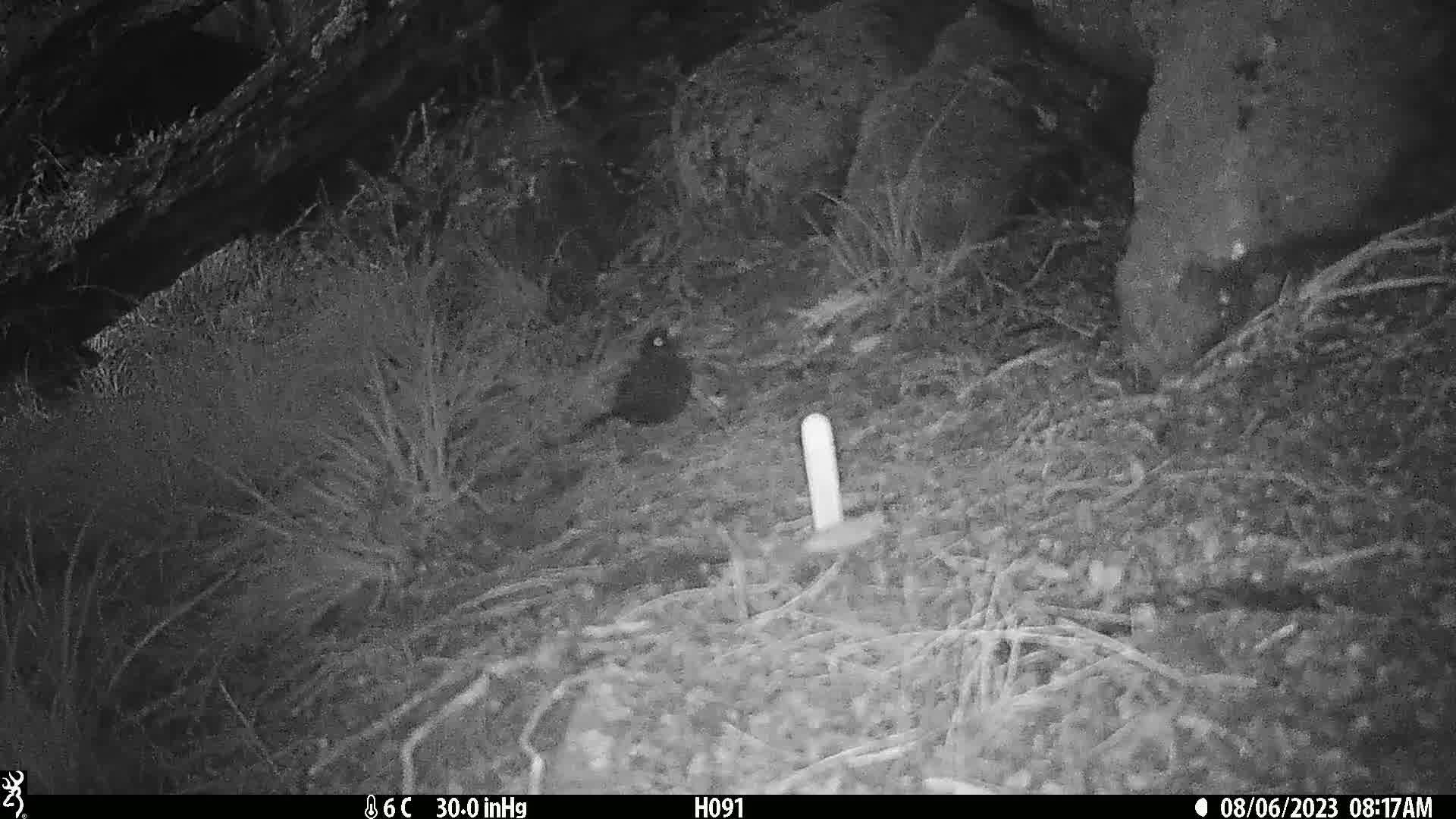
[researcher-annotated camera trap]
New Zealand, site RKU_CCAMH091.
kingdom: Animalia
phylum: Chordata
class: Aves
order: Passeriformes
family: Turdidae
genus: Turdus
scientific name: Turdus merula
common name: eurasian blackbird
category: blackbird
Blackbird (eurasian blackbird) (Turdus merula).